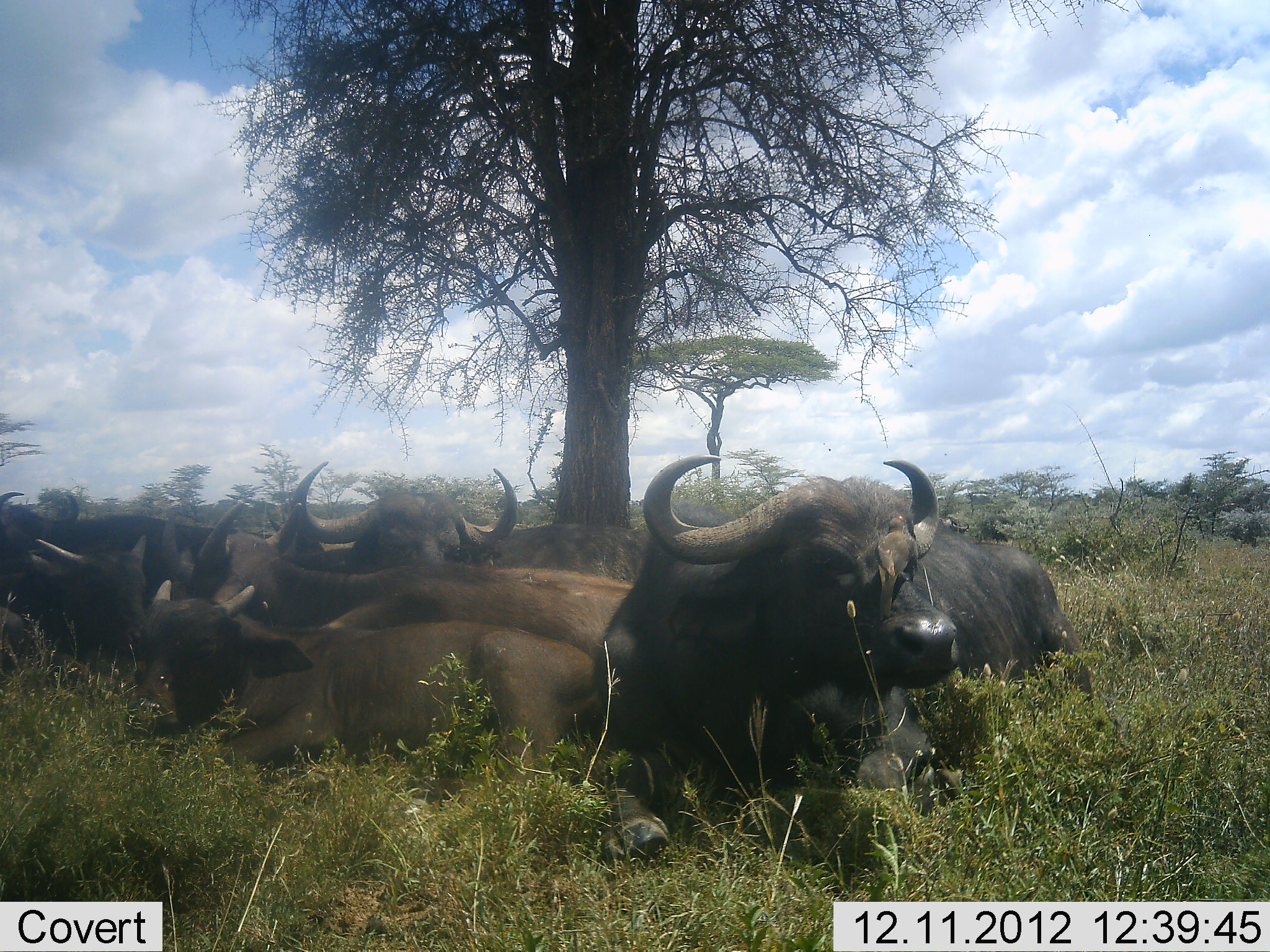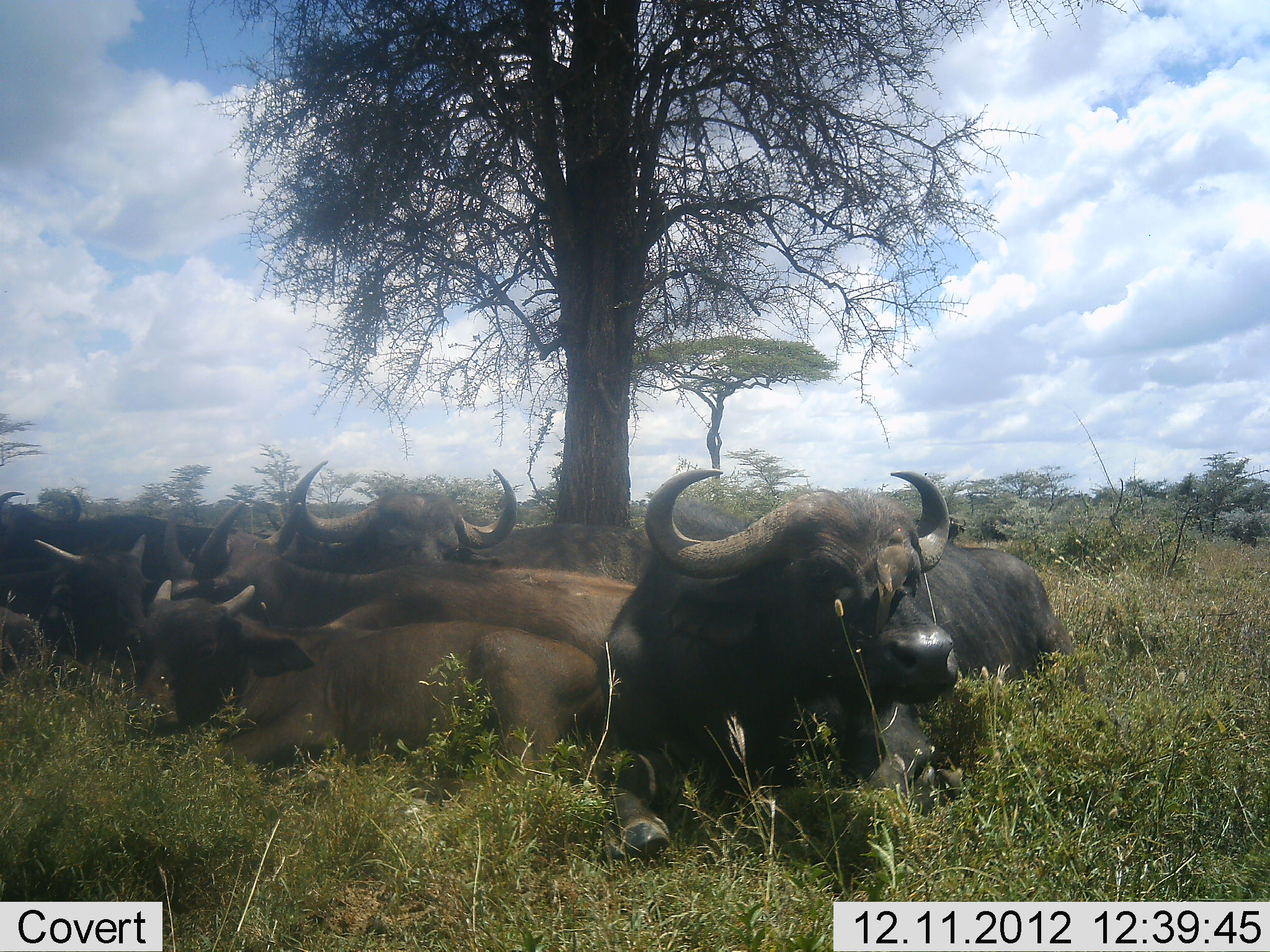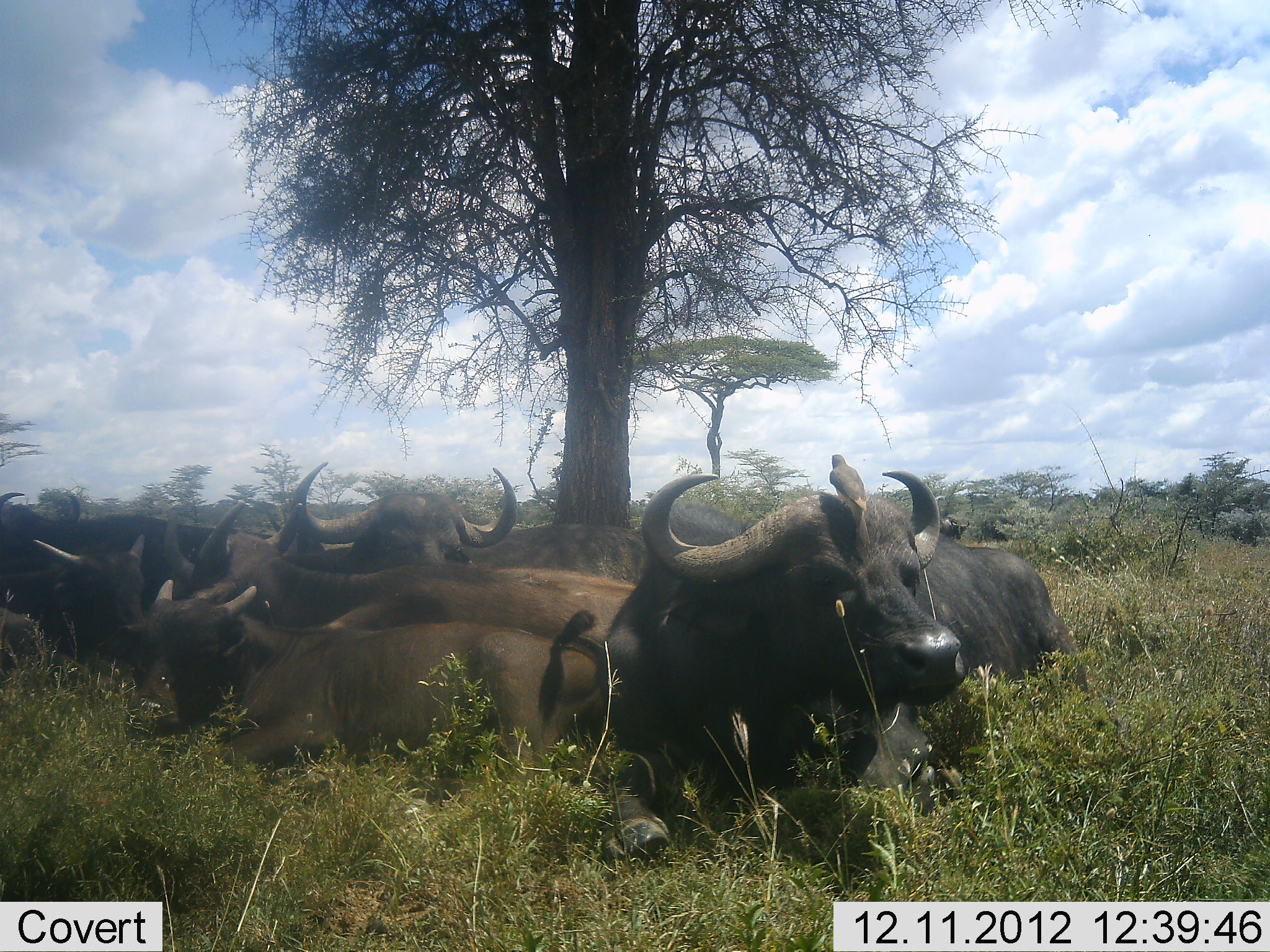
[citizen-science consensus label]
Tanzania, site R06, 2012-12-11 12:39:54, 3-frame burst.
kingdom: Animalia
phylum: Chordata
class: Mammalia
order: Artiodactyla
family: Bovidae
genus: Syncerus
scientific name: Syncerus caffer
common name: cape buffalo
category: buffalo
Buffalo (cape buffalo) (Syncerus caffer), count 7. Behavior (volunteer vote fractions): standing 0%, resting 100%, moving 0%, interacting 6%. Young present (vote fraction): 44%. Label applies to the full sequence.